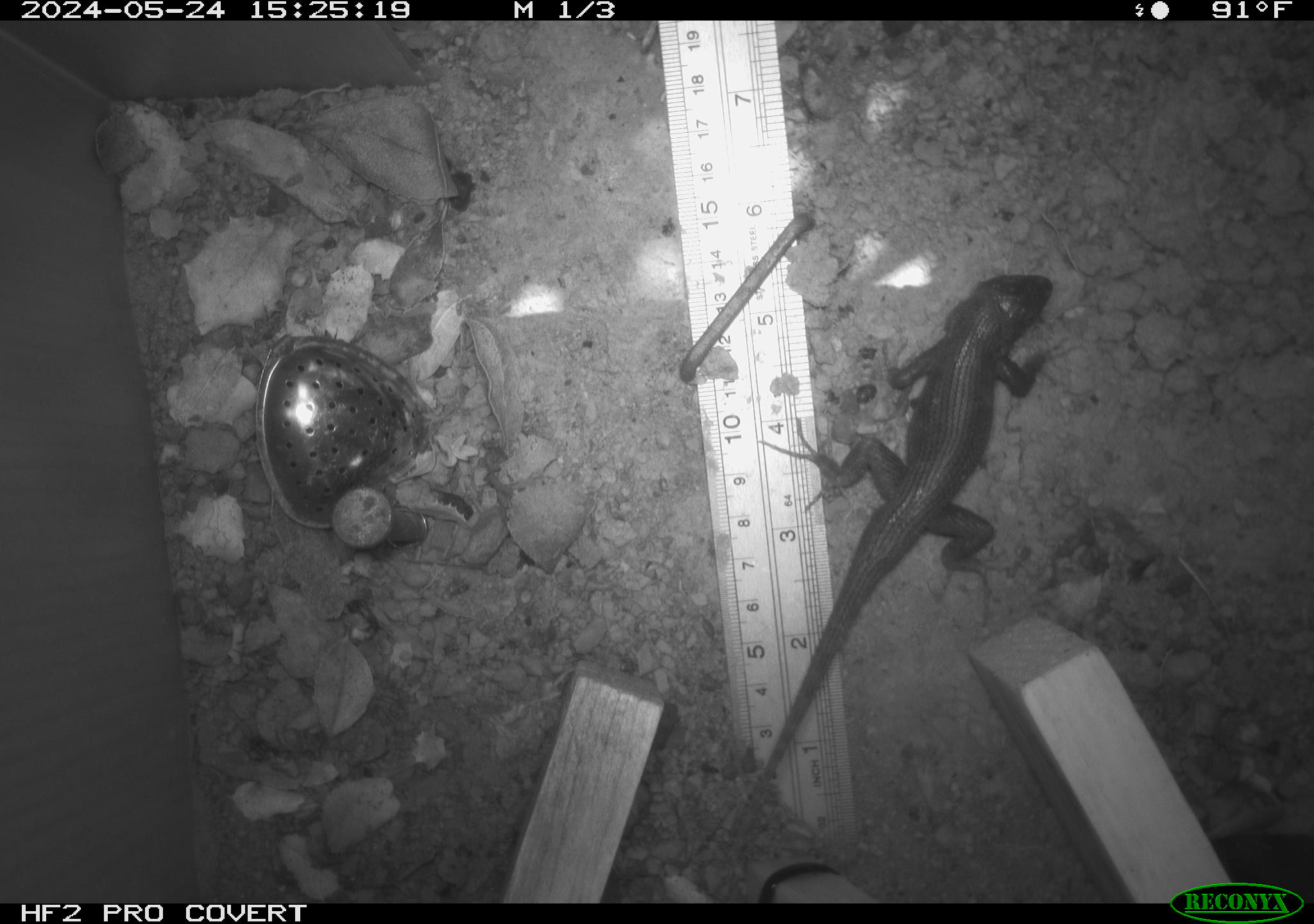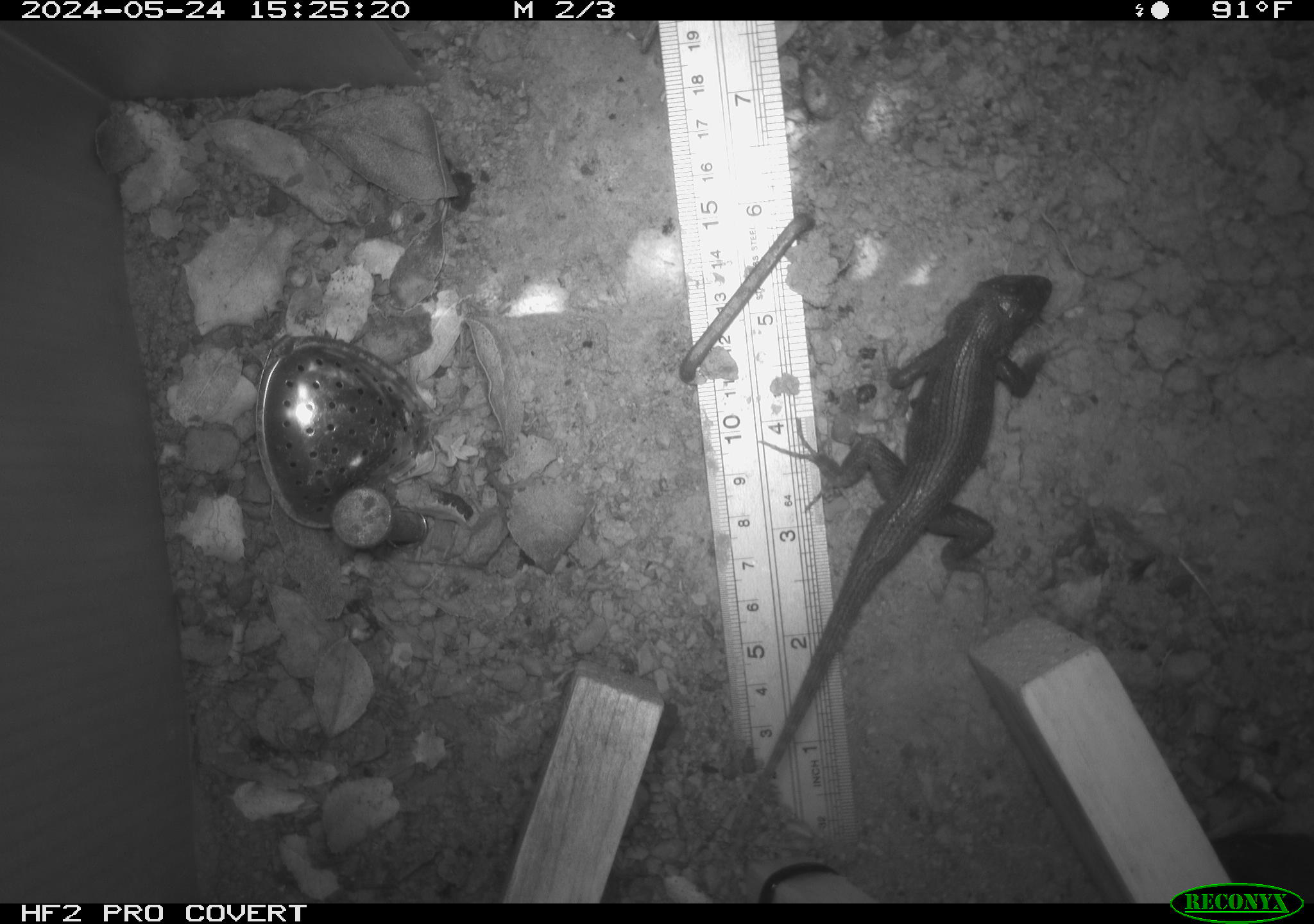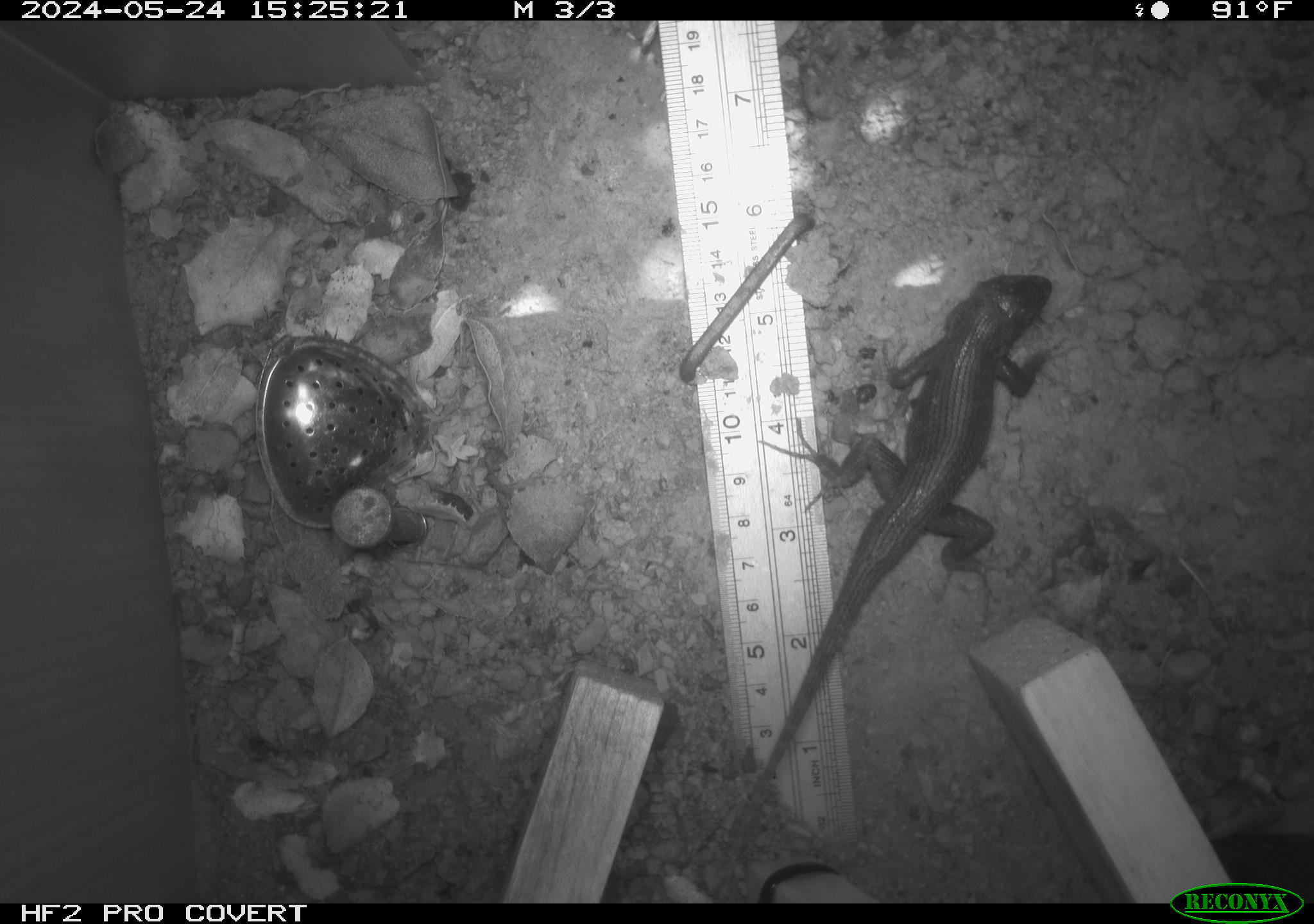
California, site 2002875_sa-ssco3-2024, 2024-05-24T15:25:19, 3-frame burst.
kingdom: Animalia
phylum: Chordata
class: Reptilia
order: Squamata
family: Phrynosomatidae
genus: Sceloporus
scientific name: Sceloporus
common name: spiny lizards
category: sceloporus species